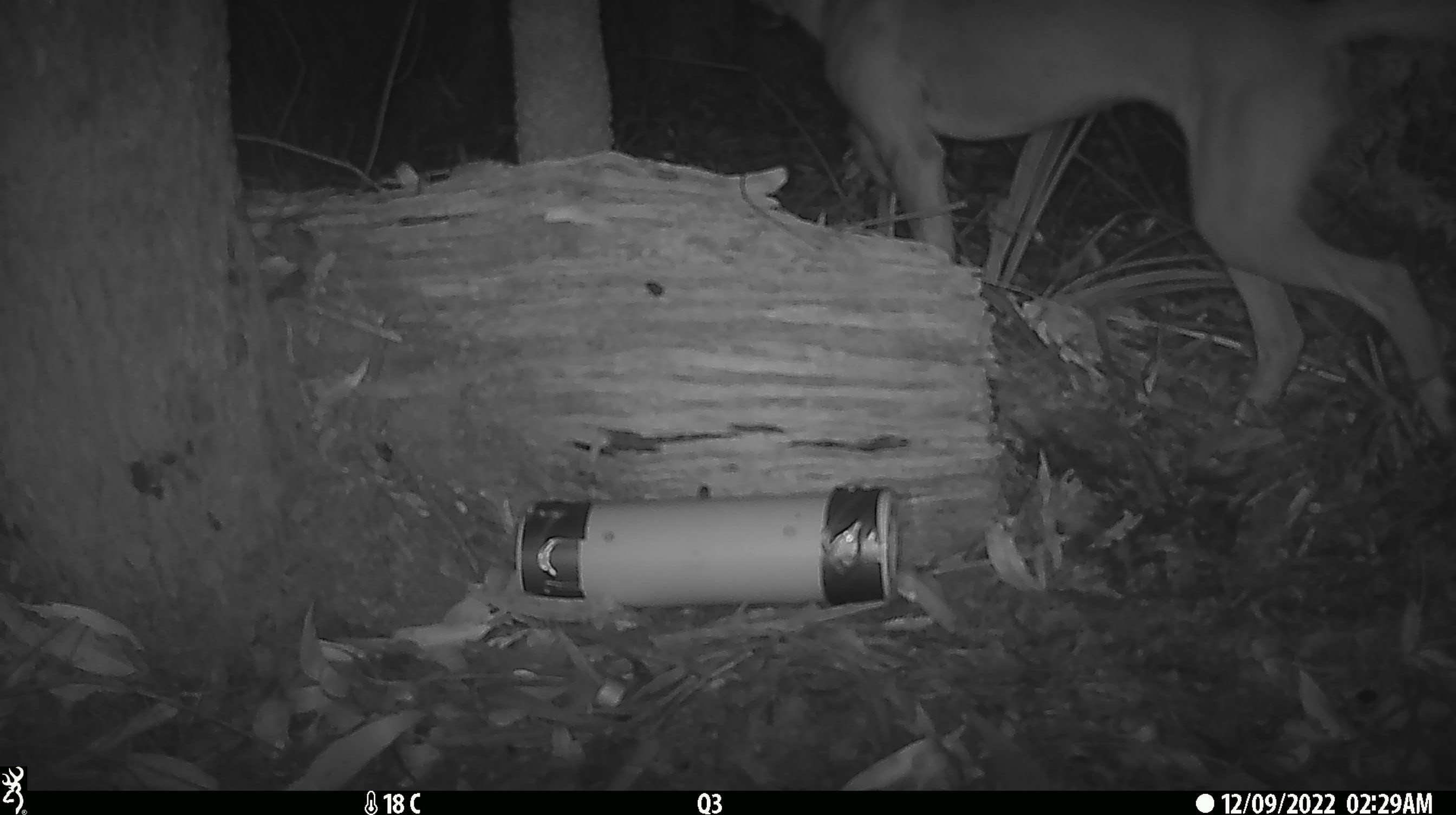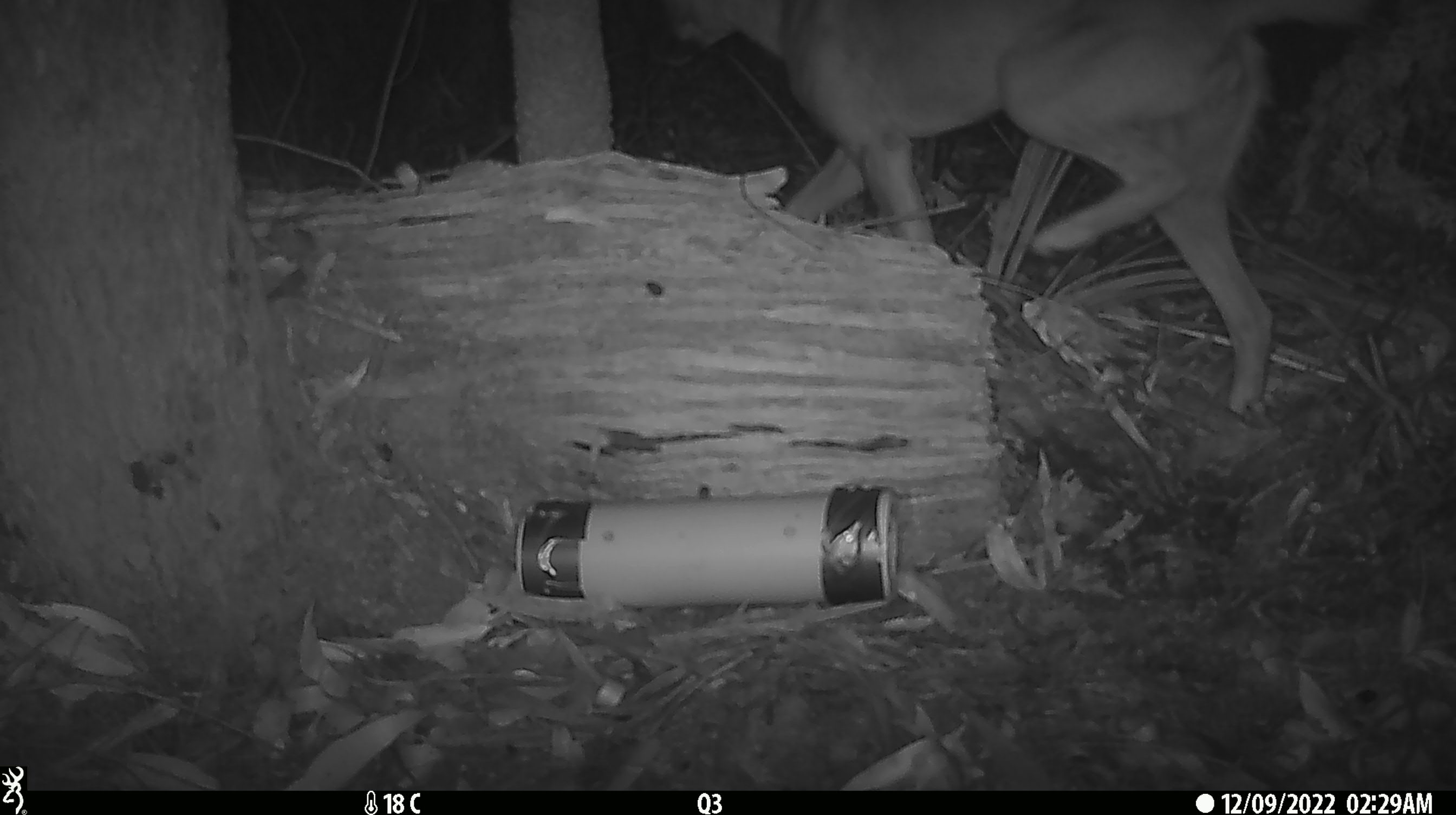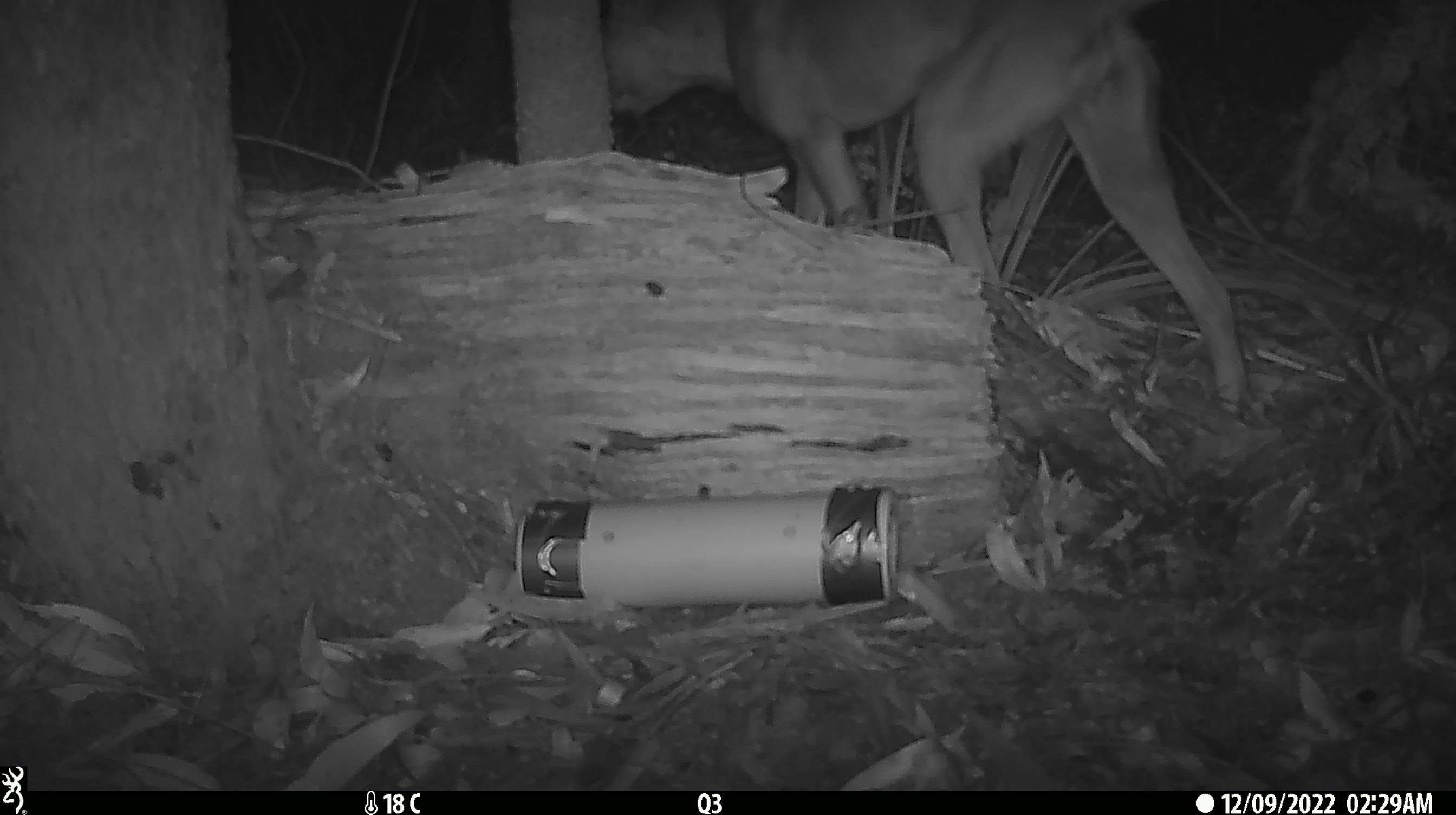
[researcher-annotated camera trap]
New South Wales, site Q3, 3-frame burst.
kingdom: Animalia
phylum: Chordata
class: Mammalia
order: Carnivora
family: Canidae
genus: Canis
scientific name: Canis familiaris dingo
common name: dingo